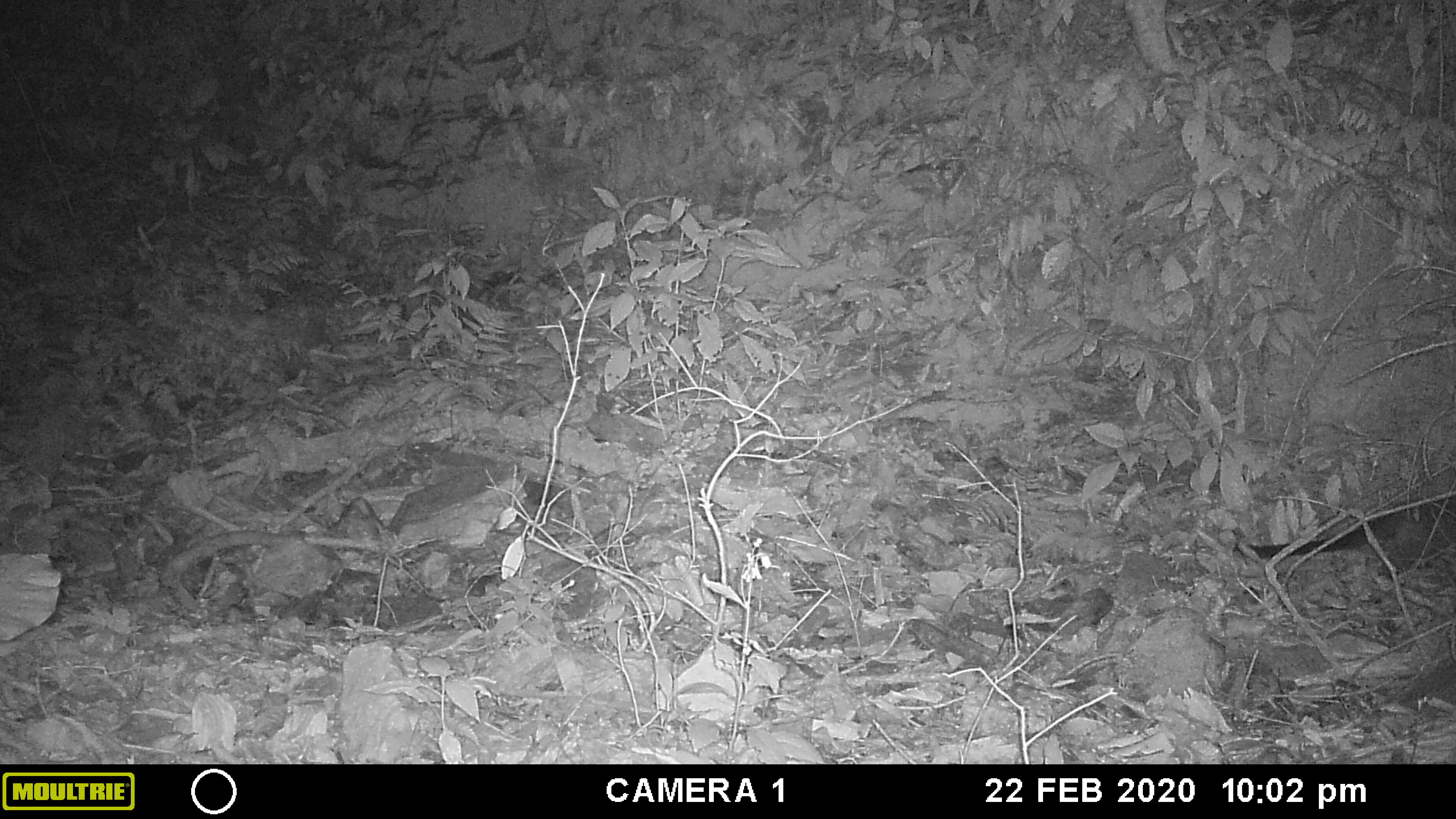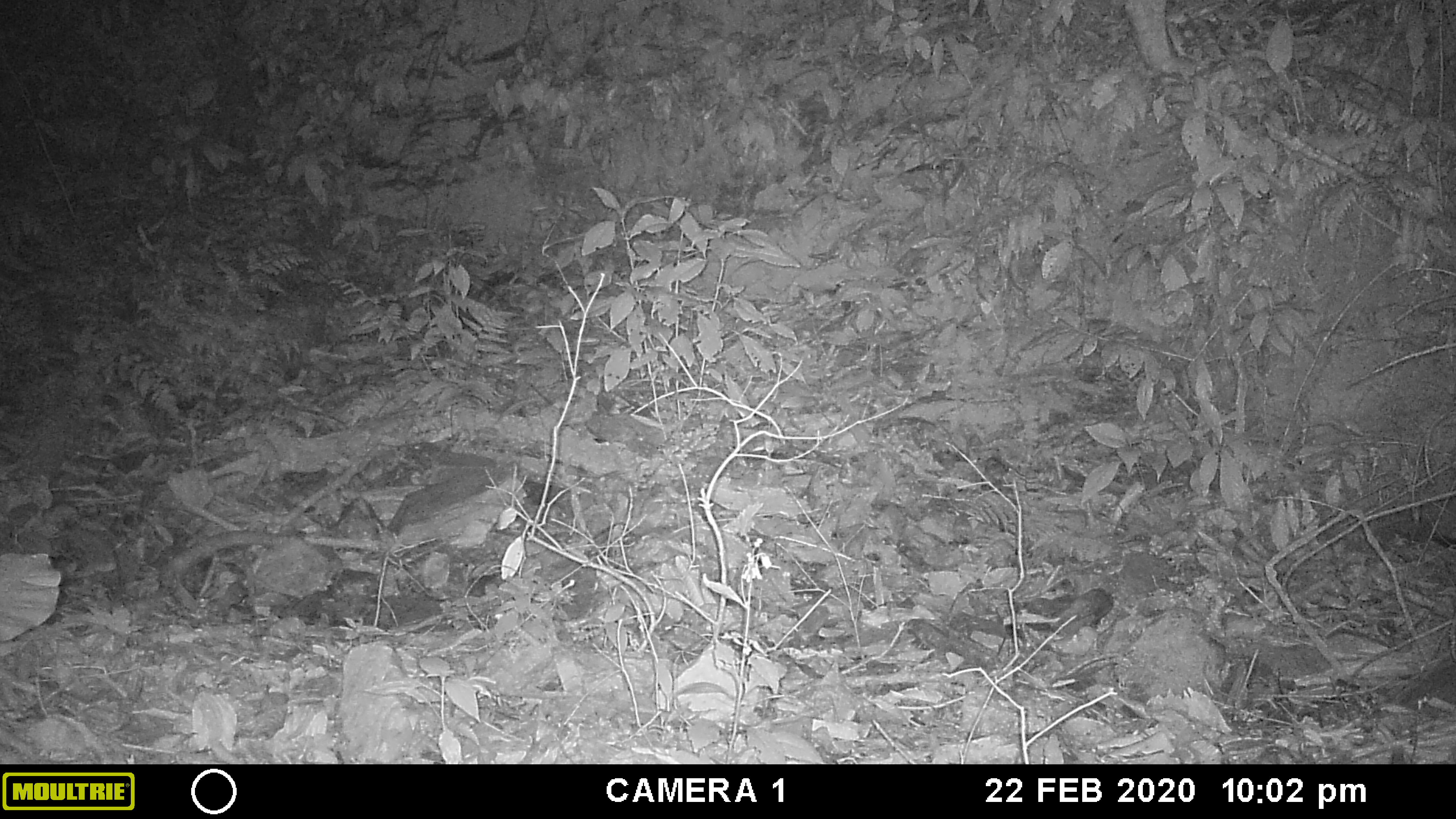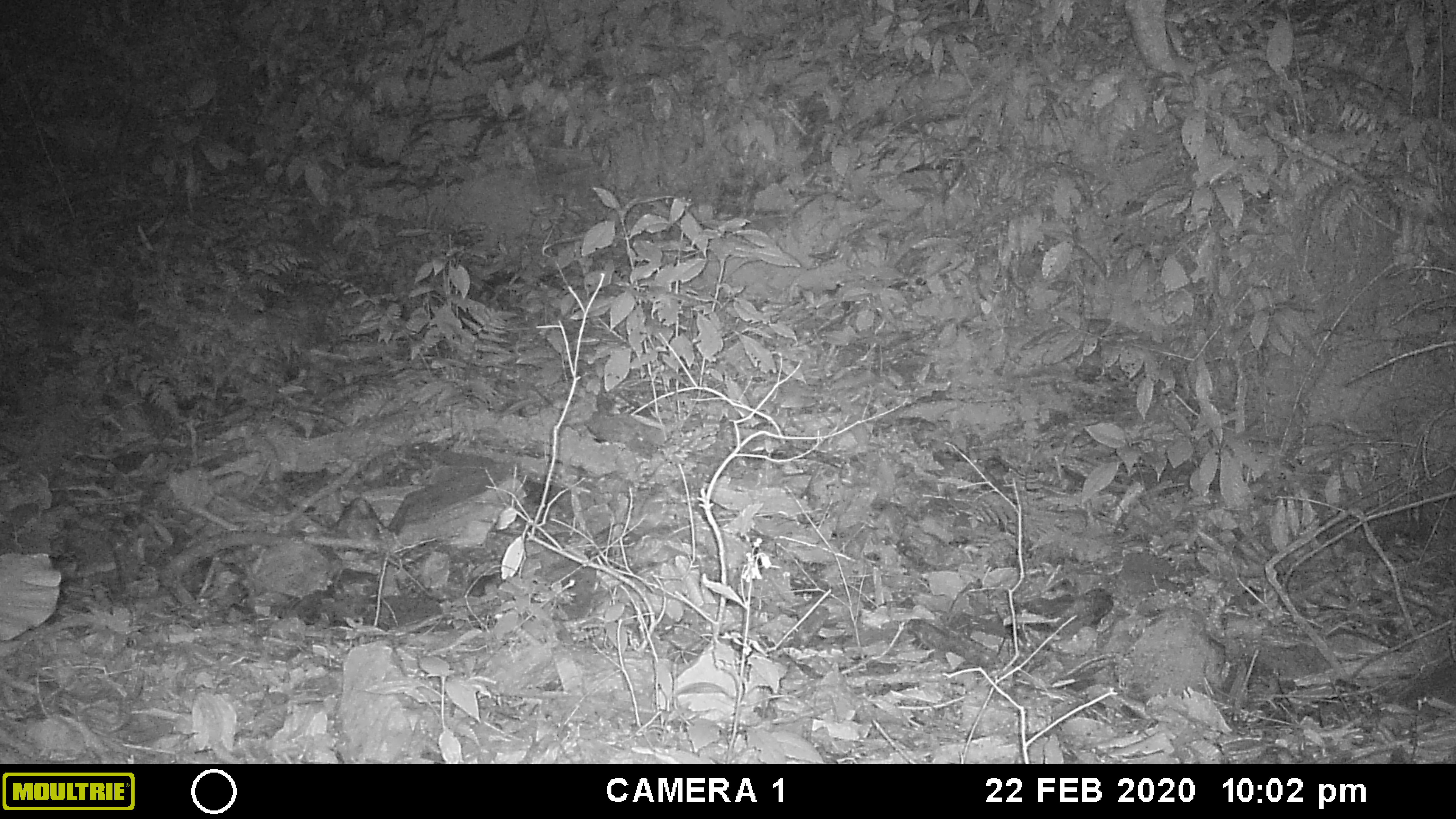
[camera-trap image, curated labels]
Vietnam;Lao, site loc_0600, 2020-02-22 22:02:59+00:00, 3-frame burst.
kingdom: Animalia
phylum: Chordata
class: Mammalia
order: Carnivora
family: Viverridae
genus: Paguma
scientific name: Paguma larvata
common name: masked palm civet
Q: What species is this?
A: Masked palm civet (Paguma larvata).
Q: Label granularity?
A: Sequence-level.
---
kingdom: Animalia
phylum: Chordata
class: Mammalia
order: Rodentia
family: Muridae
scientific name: Muridae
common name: old-world mice and rats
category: unidentified murid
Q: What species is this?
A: Unidentified murid (old-world mice and rats) (Muridae).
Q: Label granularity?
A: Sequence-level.